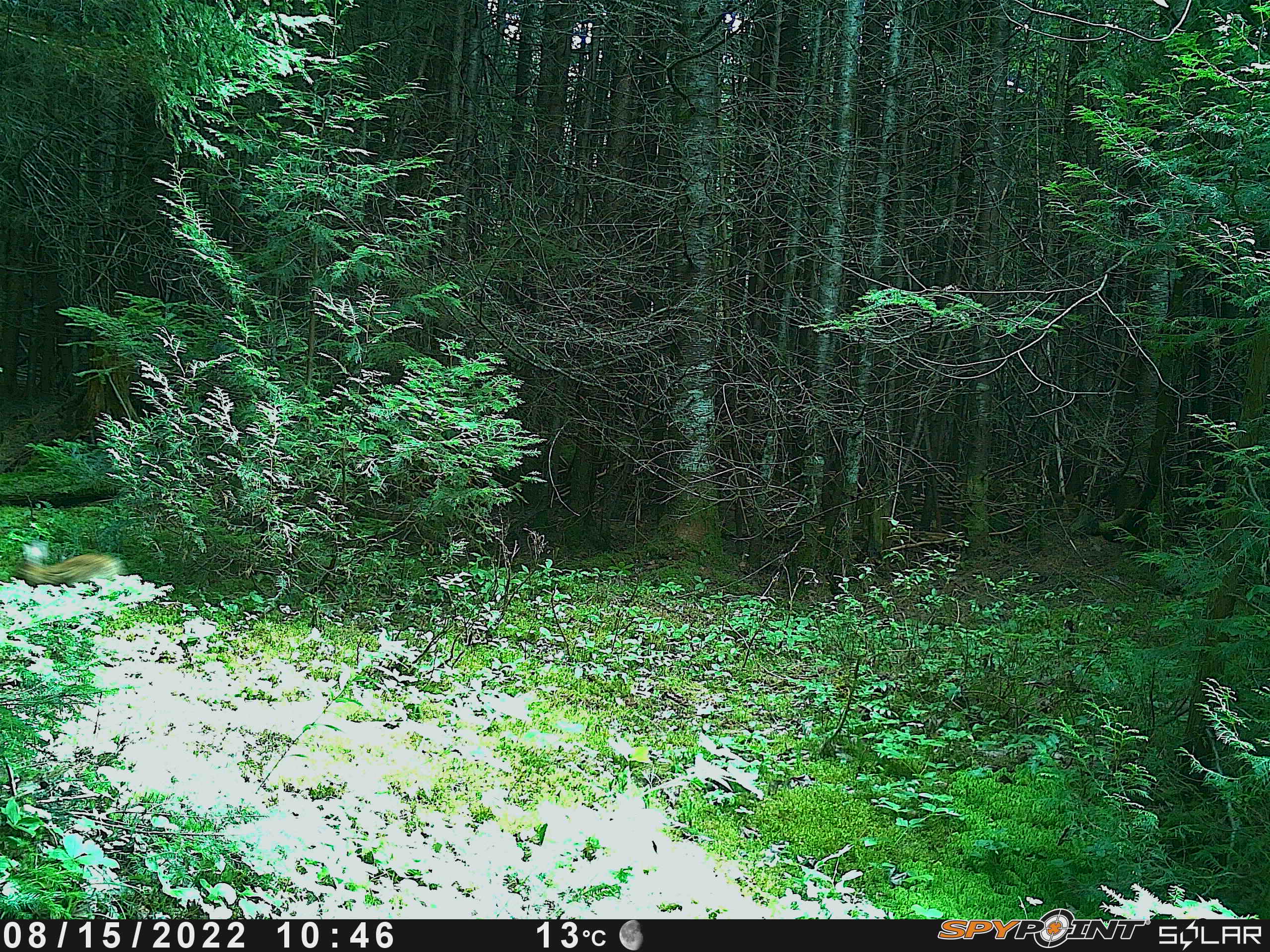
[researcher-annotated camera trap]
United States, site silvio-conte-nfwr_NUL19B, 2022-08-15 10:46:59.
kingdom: Animalia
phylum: Chordata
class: Mammalia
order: Lagomorpha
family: Leporidae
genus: Lepus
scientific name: Lepus americanus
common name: snowshoe hare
Snowshoe hare (Lepus americanus).